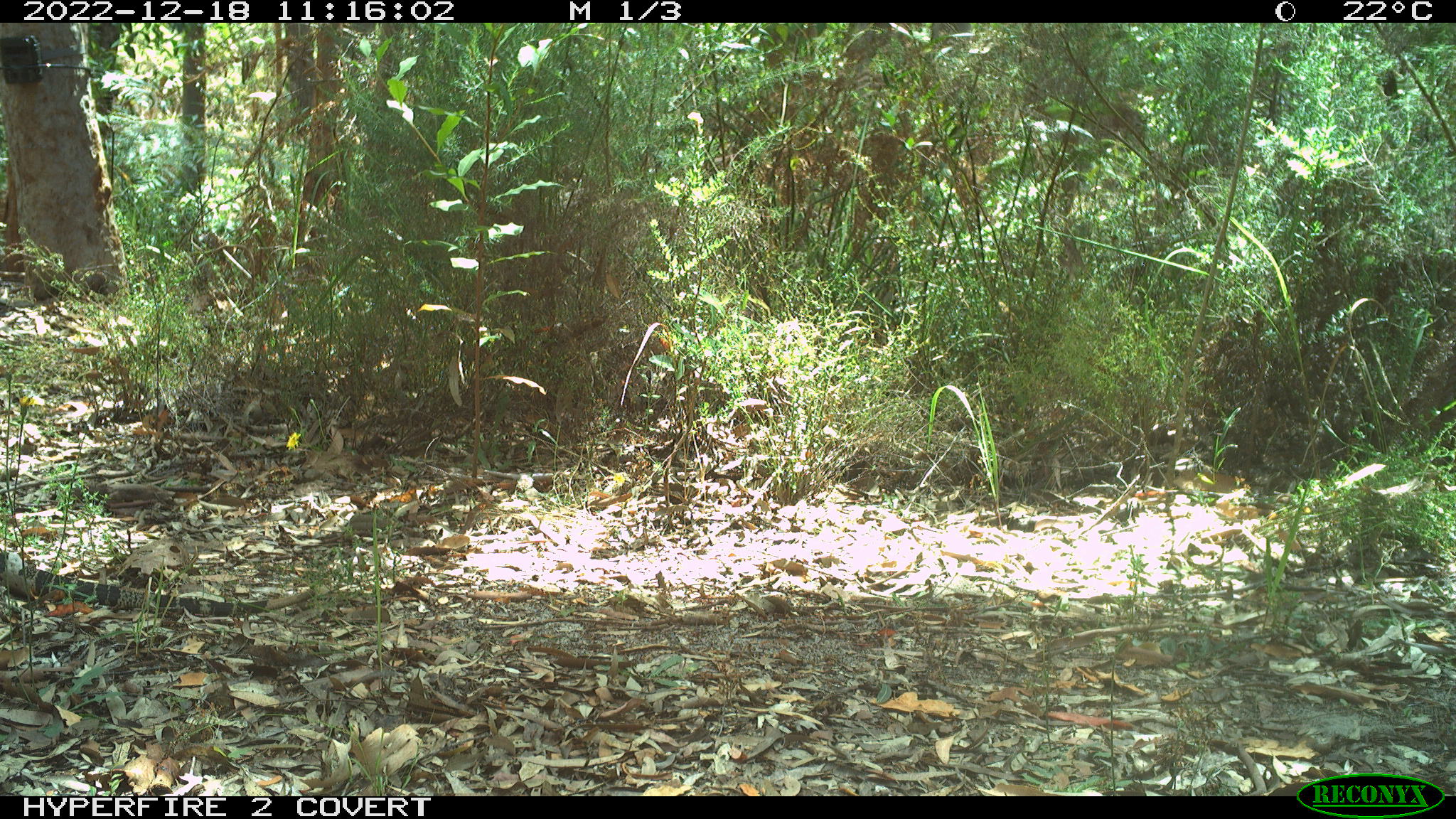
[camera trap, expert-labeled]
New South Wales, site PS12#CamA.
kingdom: Animalia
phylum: Chordata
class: Reptilia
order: Squamata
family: Varanidae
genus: Varanus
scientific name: Varanus varius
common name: lace monitor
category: goanna